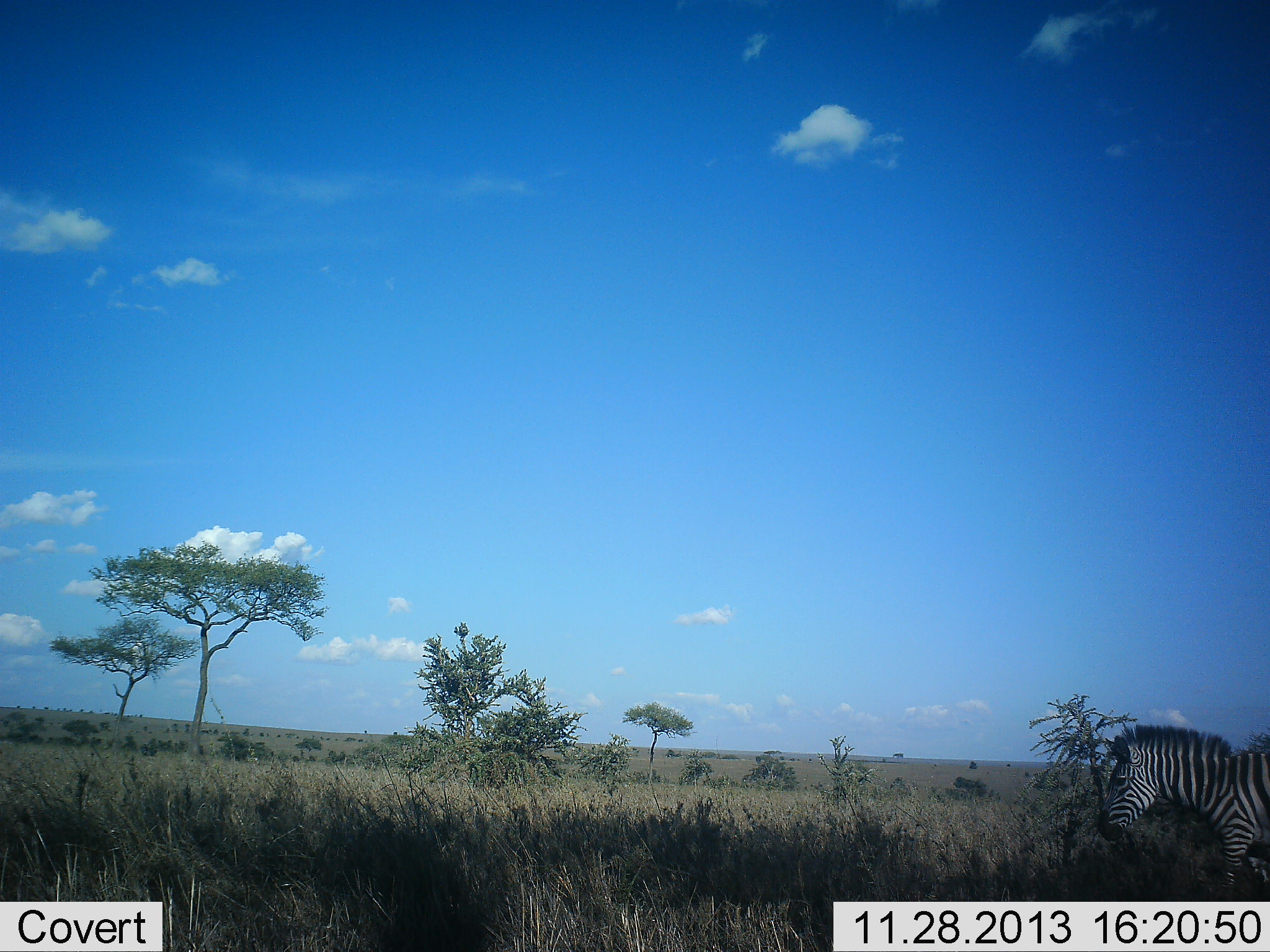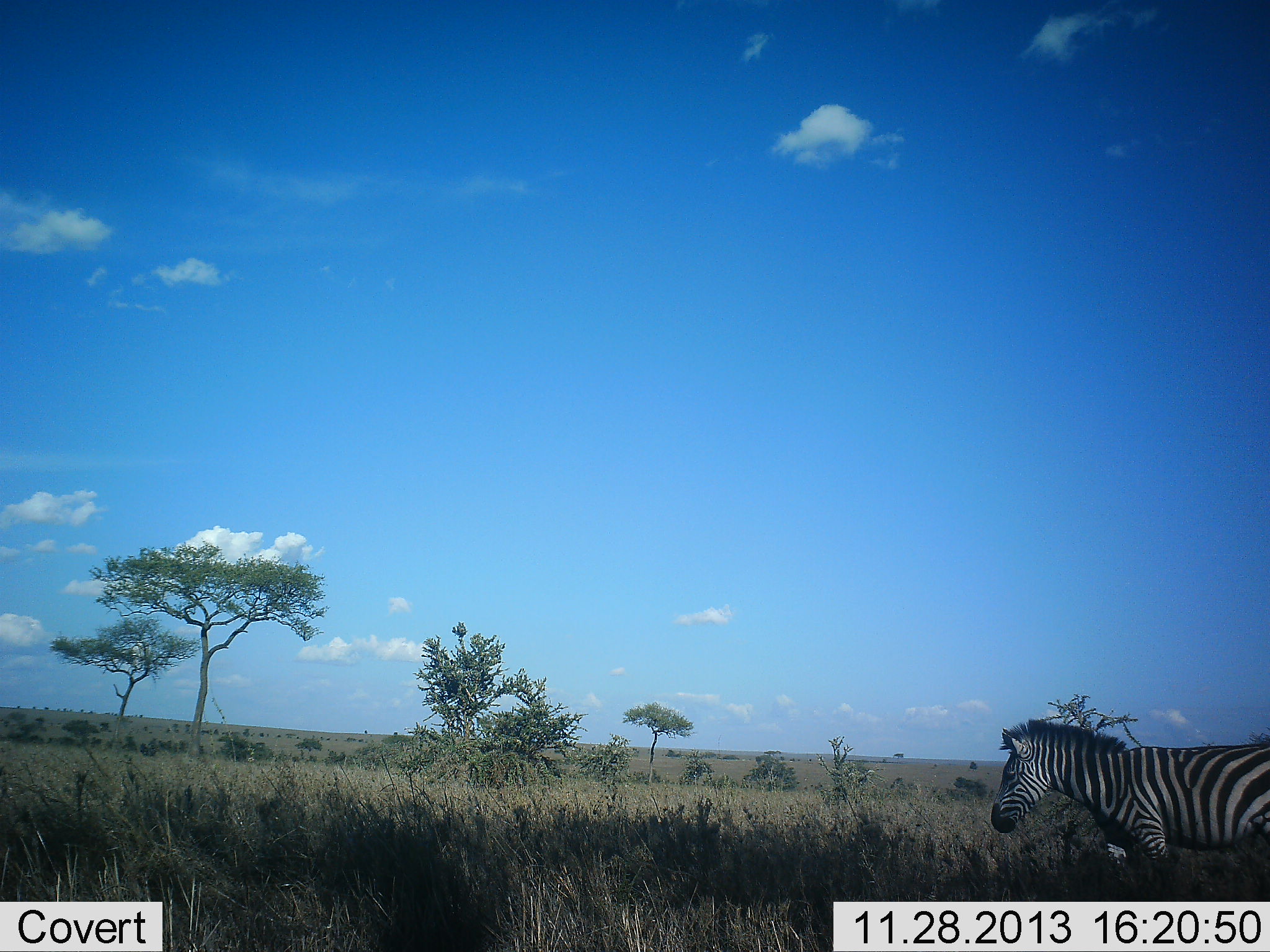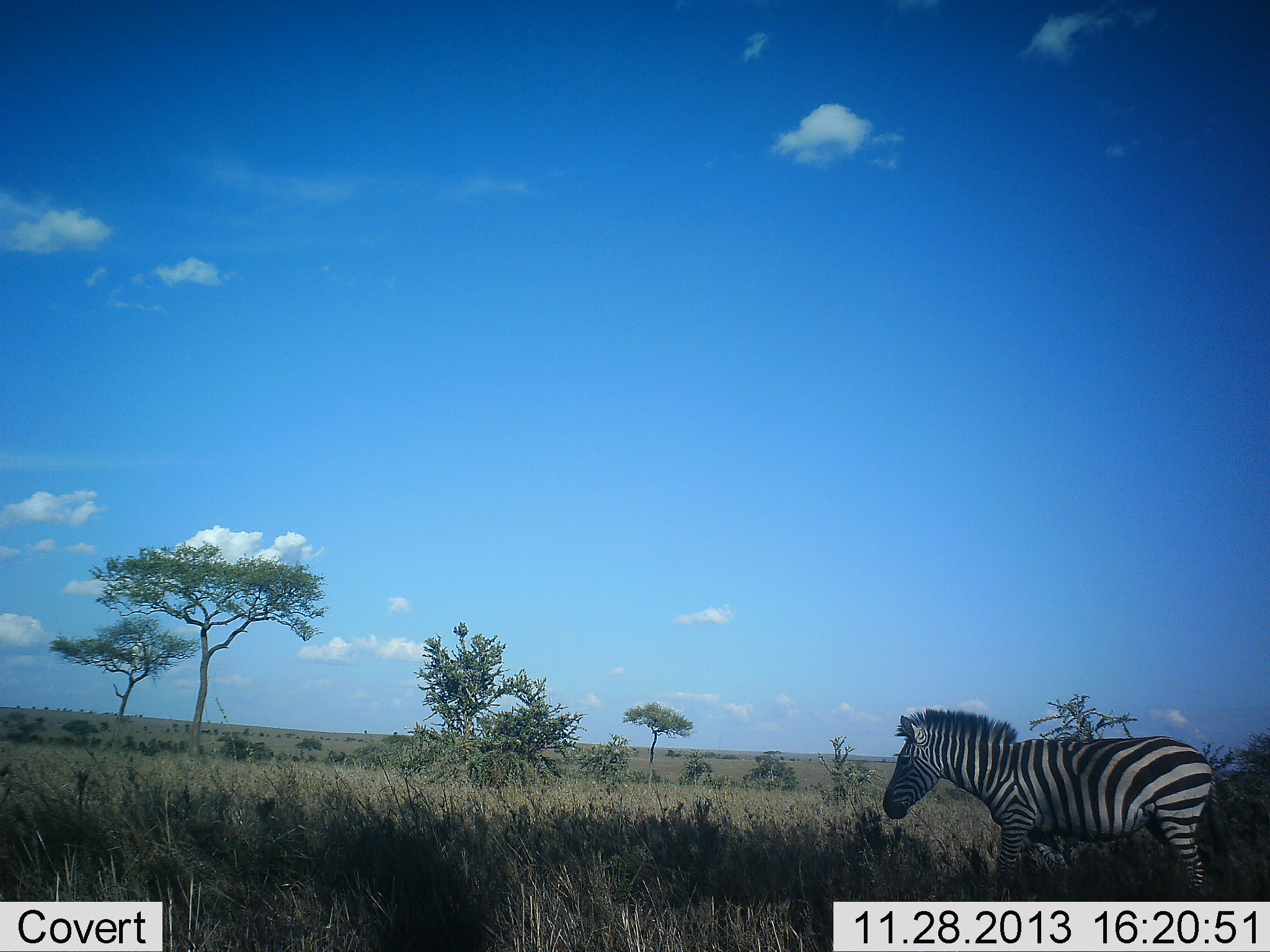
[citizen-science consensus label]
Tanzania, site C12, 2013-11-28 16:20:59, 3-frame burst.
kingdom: Animalia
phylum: Chordata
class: Mammalia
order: Perissodactyla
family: Equidae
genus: Equus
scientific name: Equus quagga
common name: plains zebra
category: zebra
Zebra (plains zebra) (Equus quagga), count 1. Behavior (volunteer vote fractions): standing 10%, resting 0%, moving 90%, interacting 0%. Young present (vote fraction): 0%. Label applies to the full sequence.